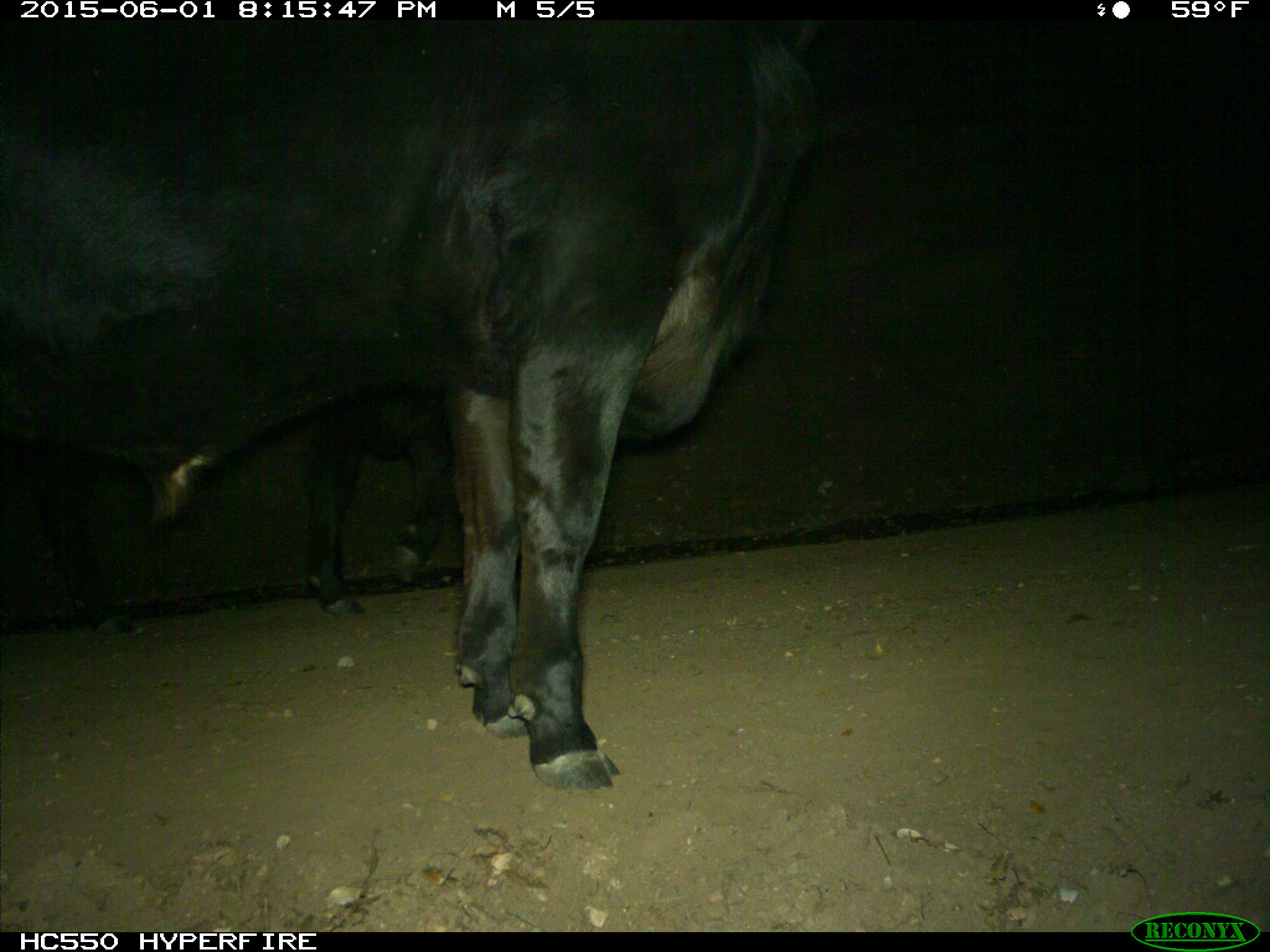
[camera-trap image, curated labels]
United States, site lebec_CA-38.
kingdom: Animalia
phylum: Chordata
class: Mammalia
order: Artiodactyla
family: Bovidae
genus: Bos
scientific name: Bos taurus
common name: domestic cow